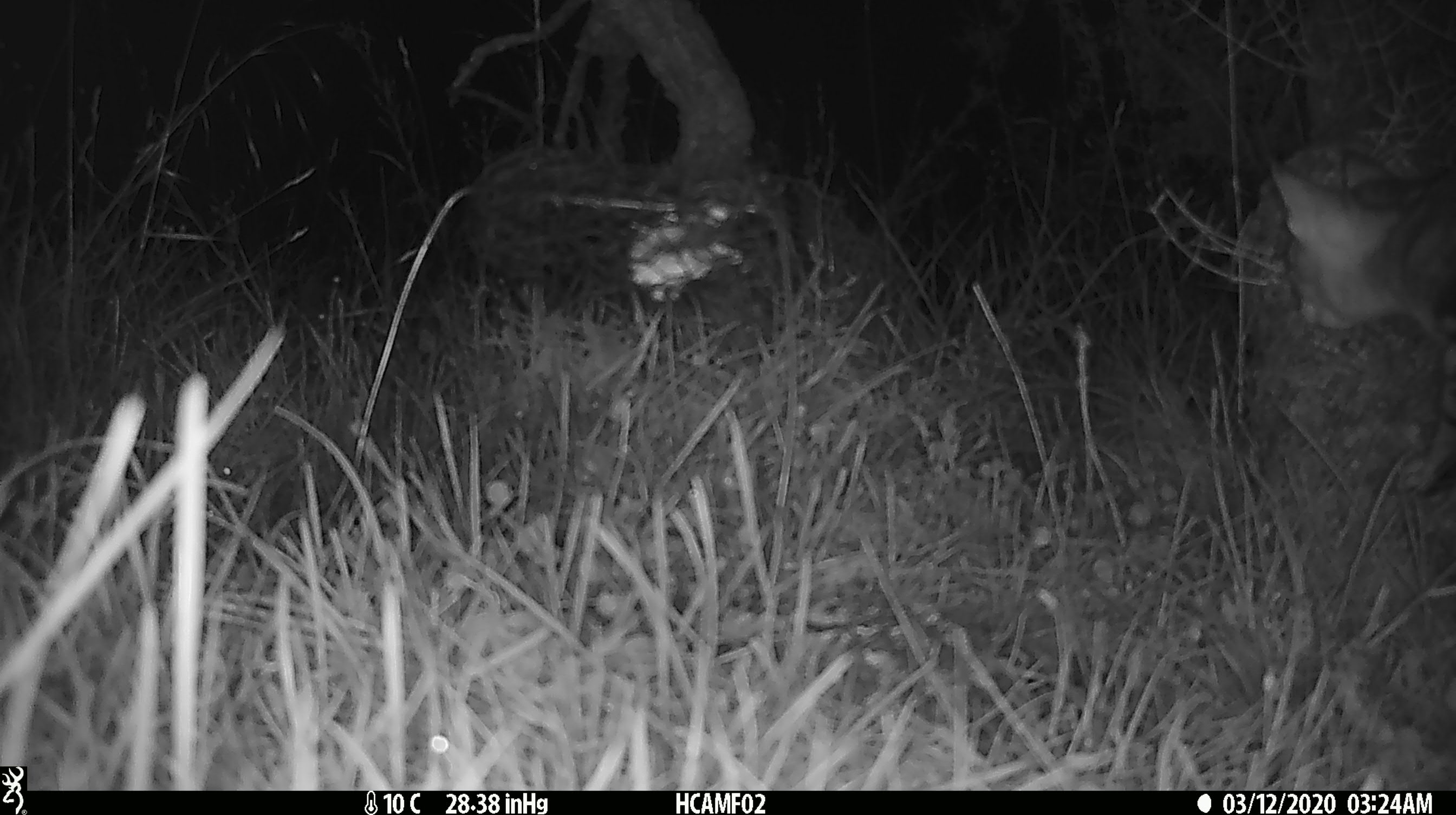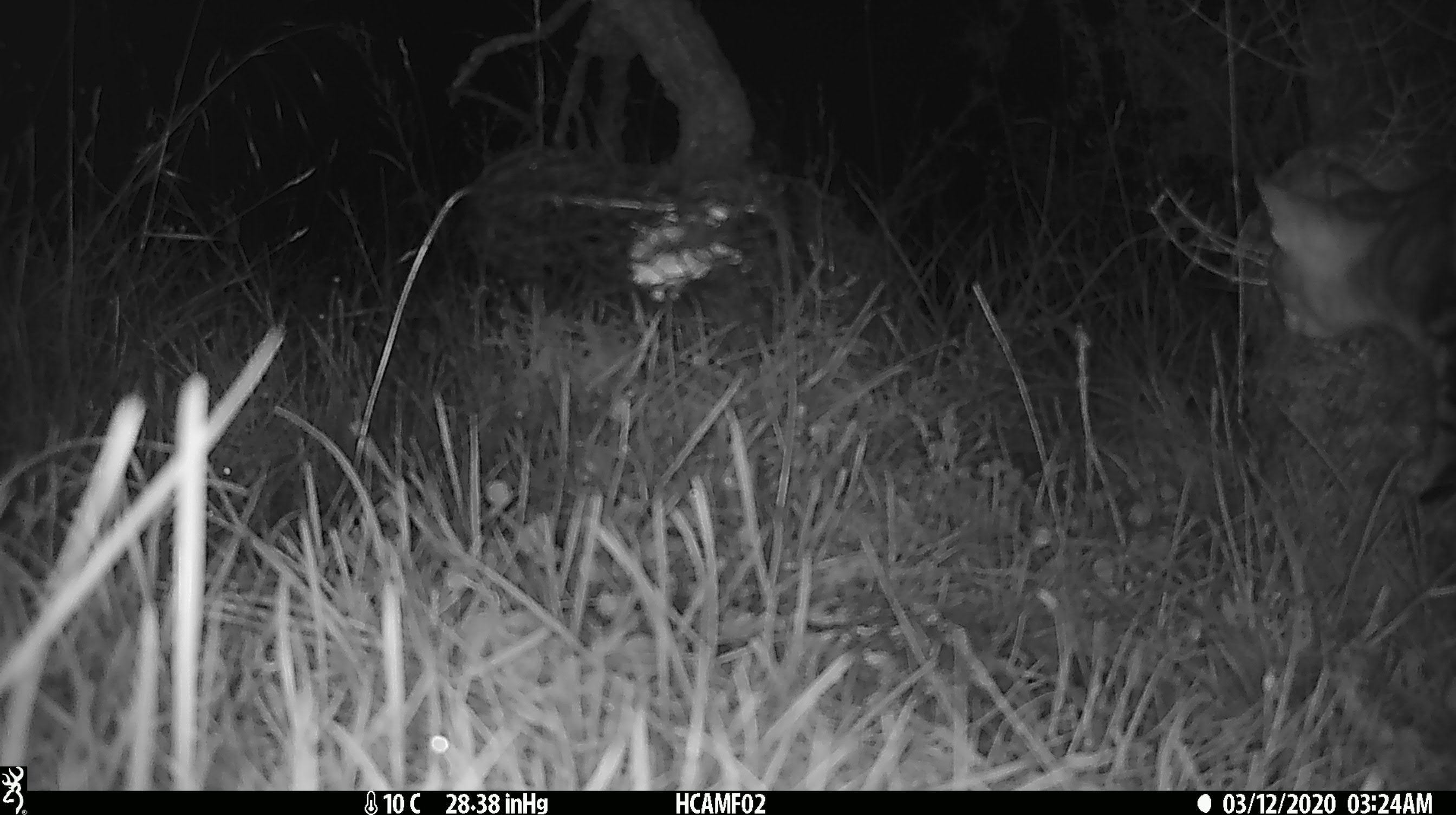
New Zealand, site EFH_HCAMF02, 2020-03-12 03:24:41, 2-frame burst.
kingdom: Animalia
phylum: Chordata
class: Mammalia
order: Carnivora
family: Felidae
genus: Felis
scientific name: Felis catus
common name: domestic cat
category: cat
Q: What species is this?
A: Cat (domestic cat) (Felis catus).